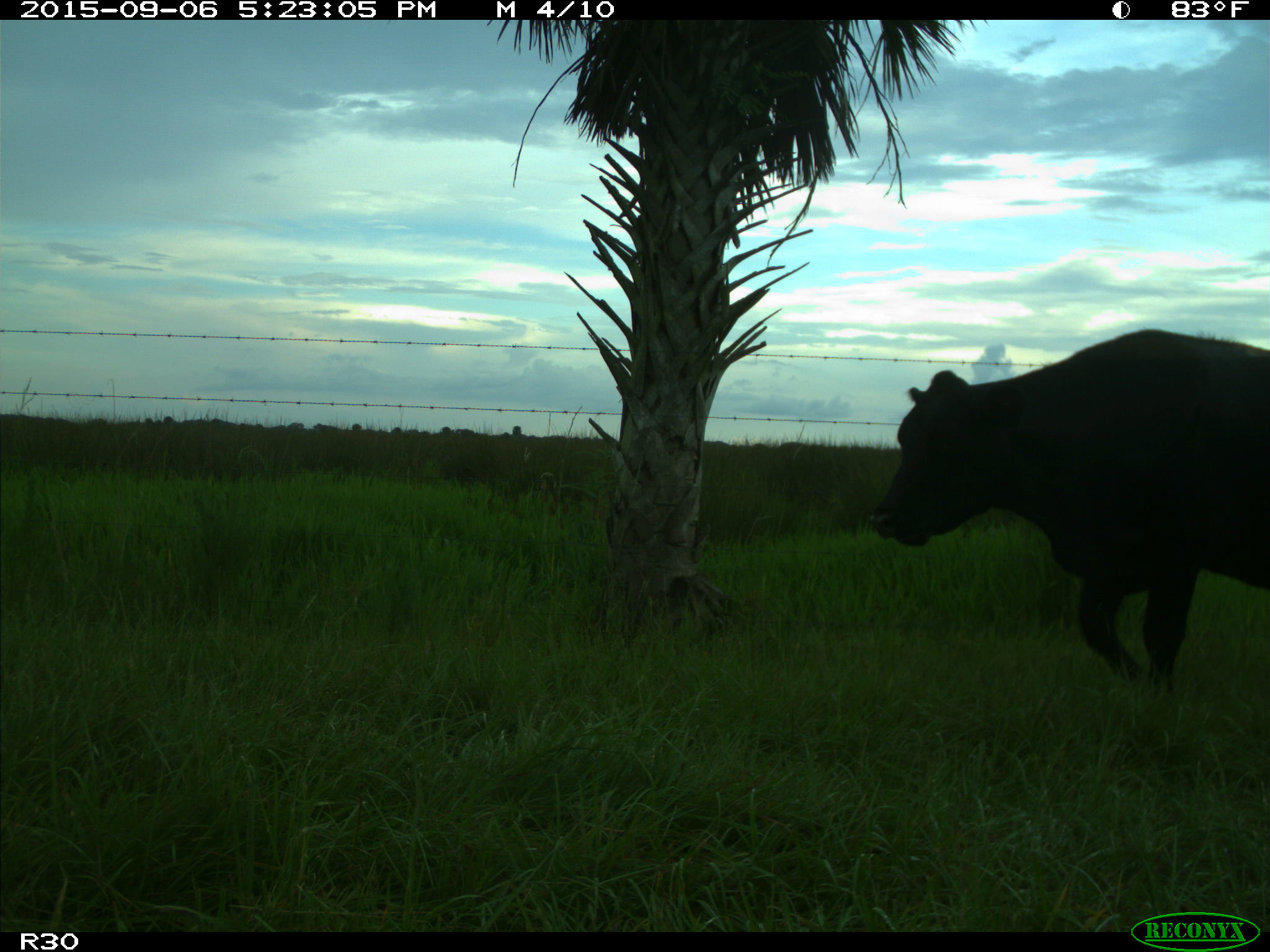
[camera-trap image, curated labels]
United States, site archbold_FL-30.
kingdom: Animalia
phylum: Chordata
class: Mammalia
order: Artiodactyla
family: Bovidae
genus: Bos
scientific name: Bos taurus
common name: domestic cow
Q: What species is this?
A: Bos taurus (domestic cow).